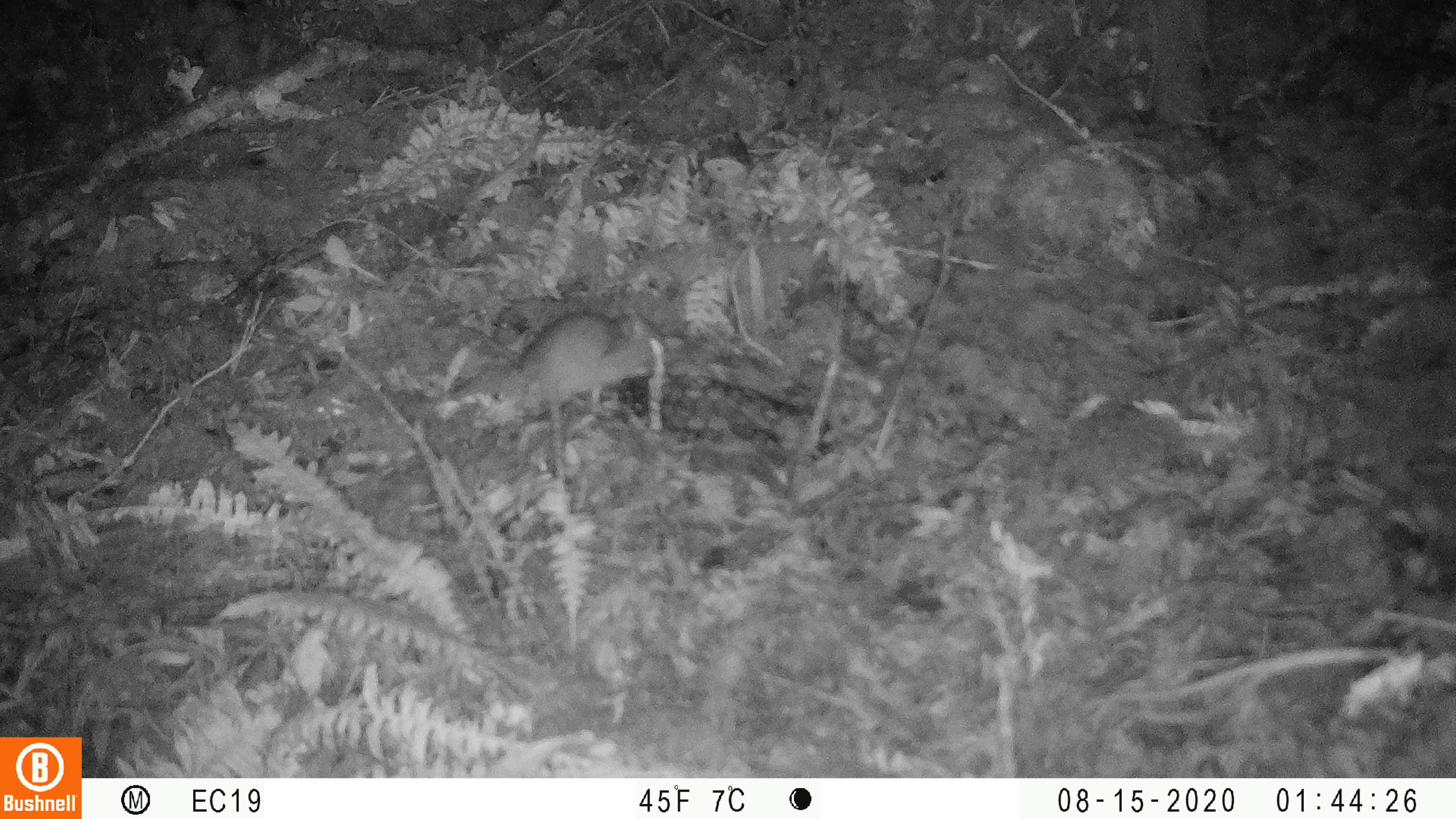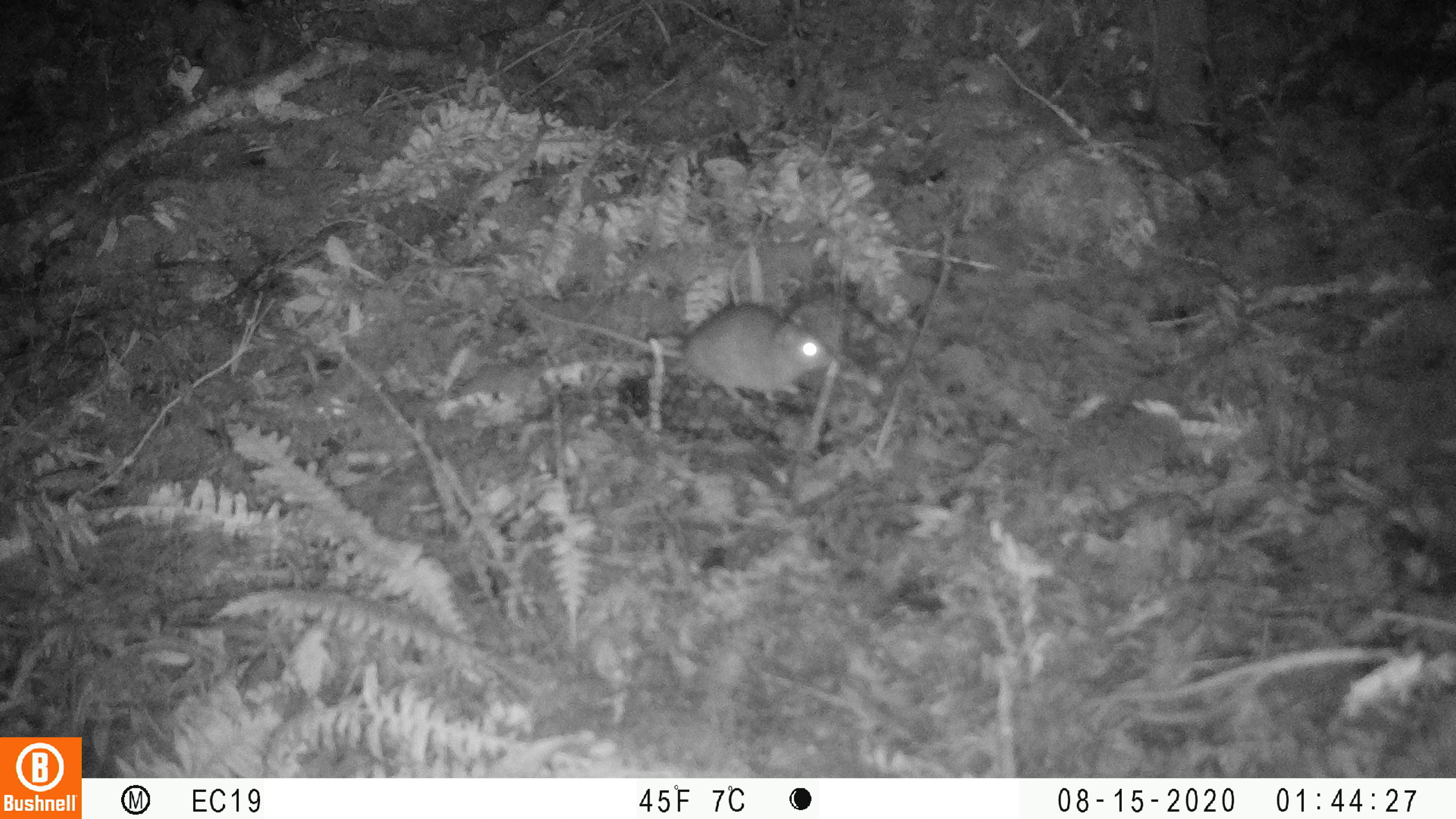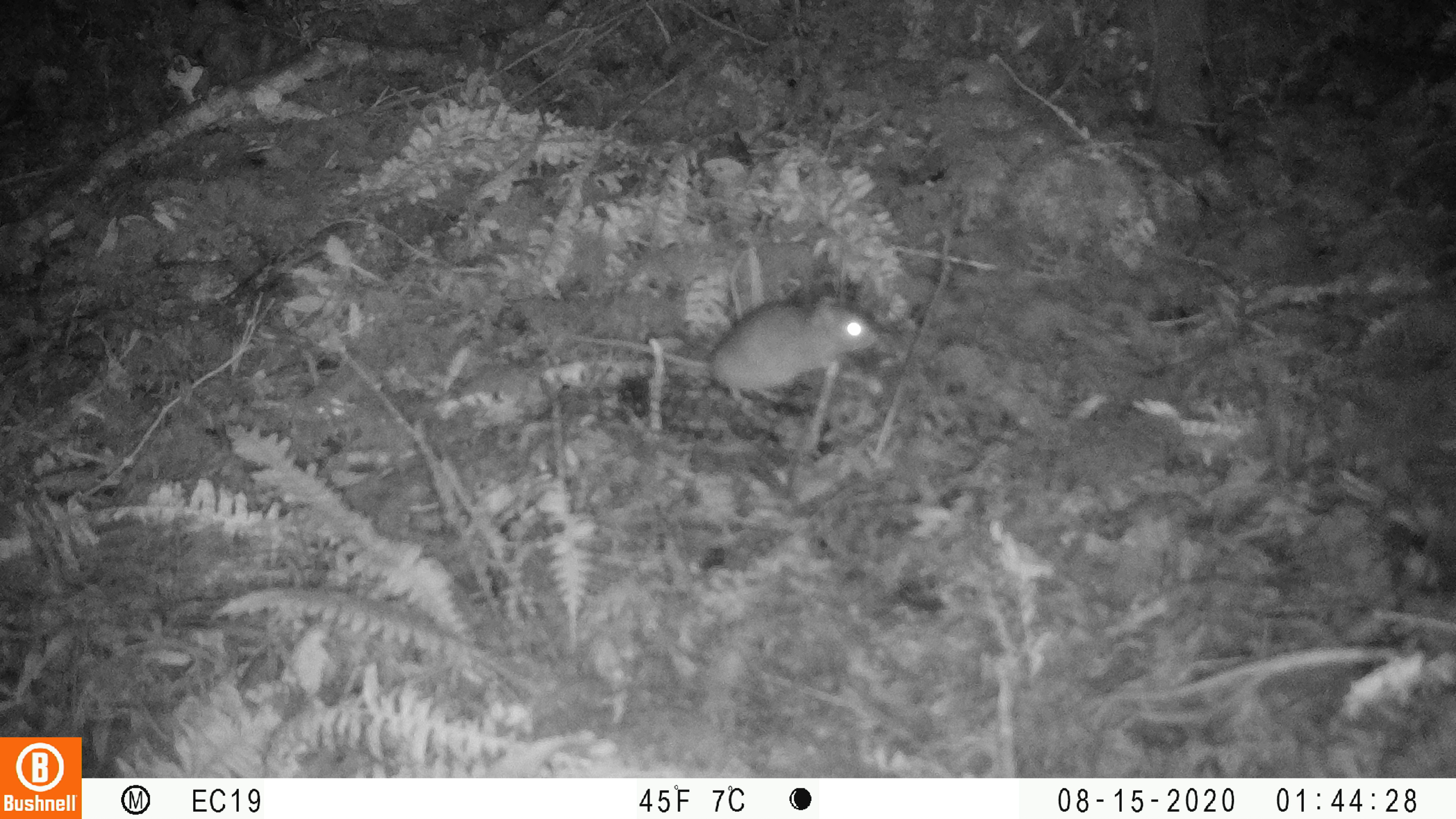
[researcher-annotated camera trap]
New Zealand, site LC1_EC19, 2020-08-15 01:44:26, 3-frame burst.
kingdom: Animalia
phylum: Chordata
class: Mammalia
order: Rodentia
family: Muridae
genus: Rattus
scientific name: Rattus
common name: rat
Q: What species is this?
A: Rat (Rattus).